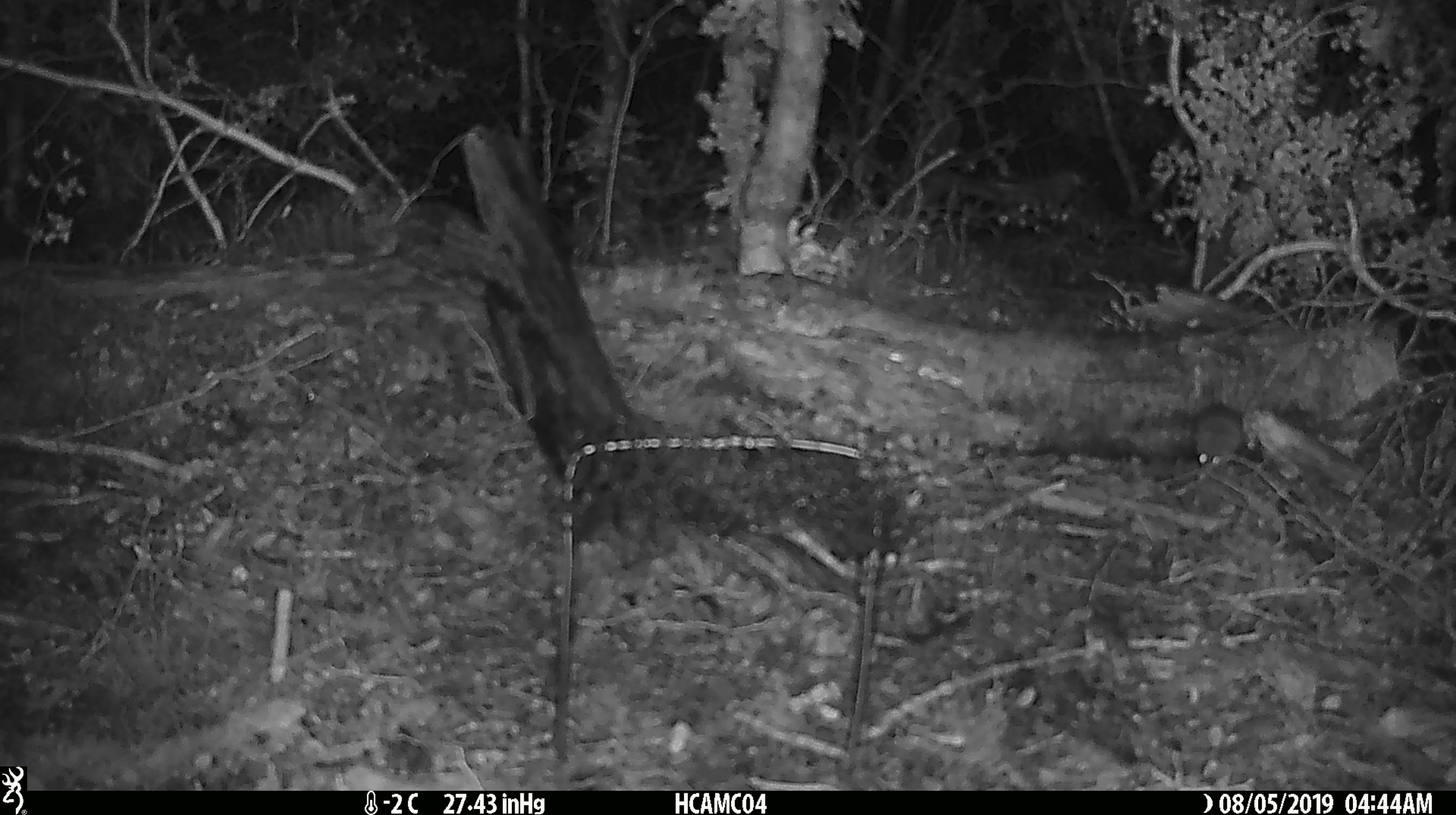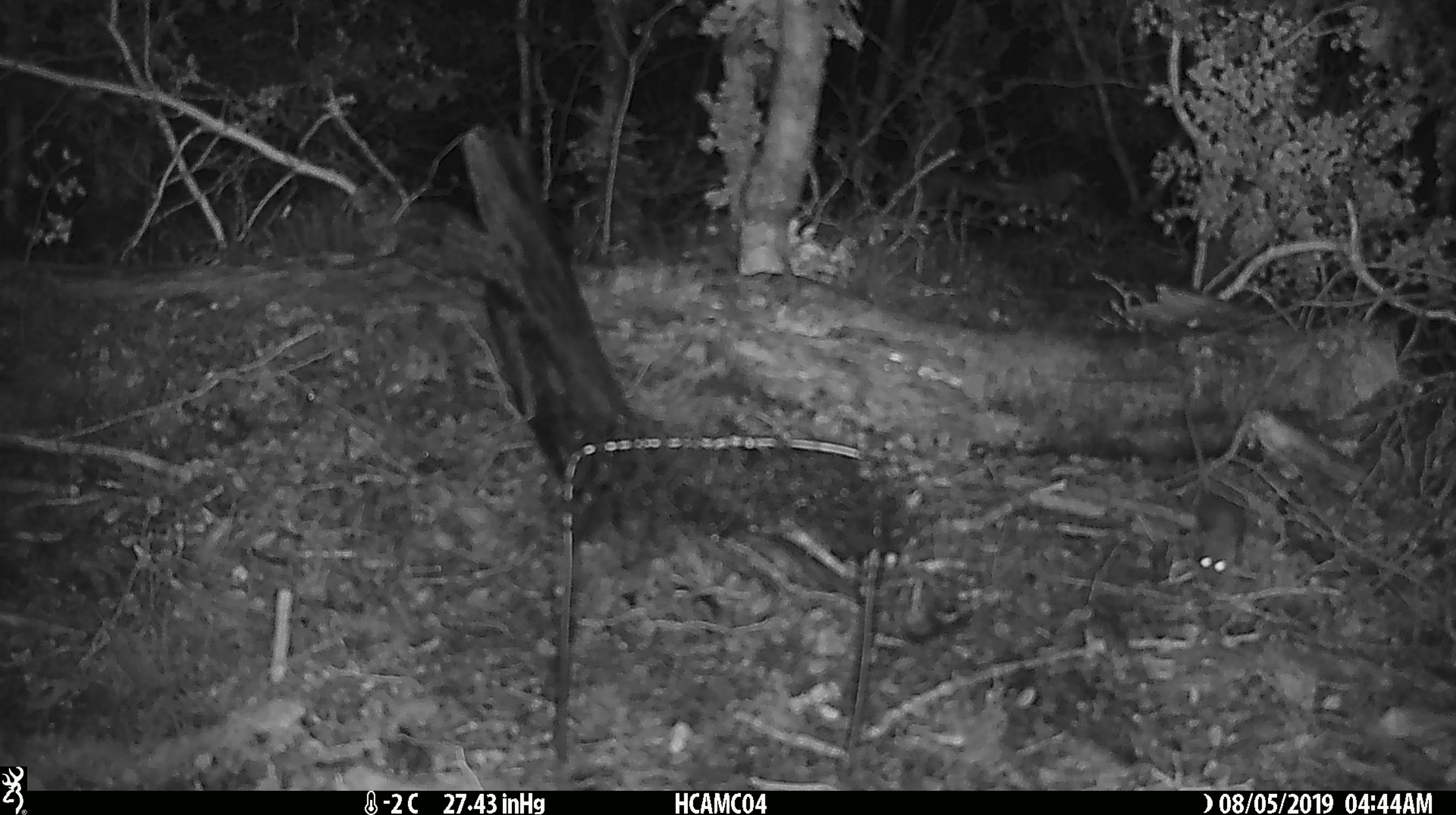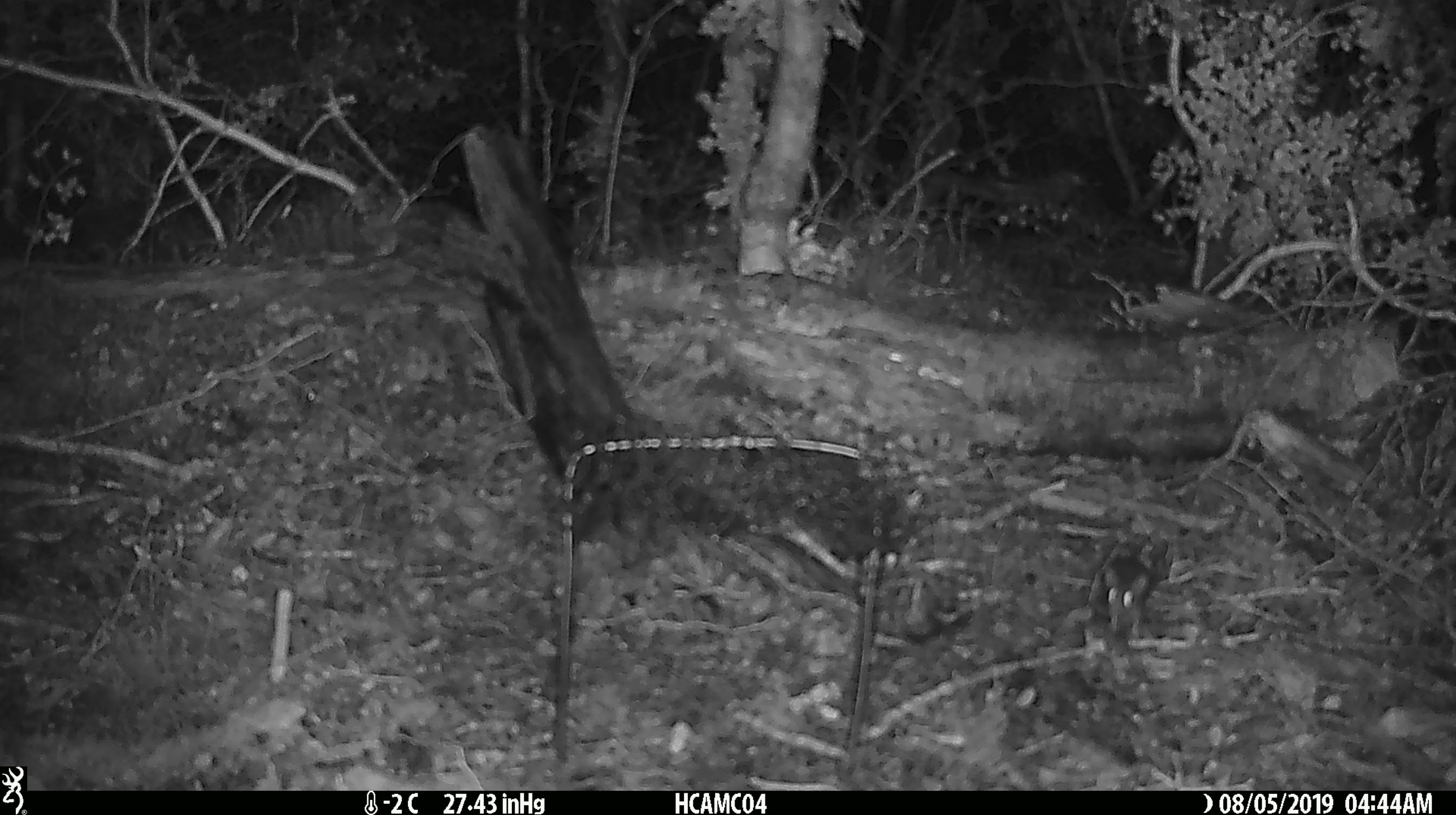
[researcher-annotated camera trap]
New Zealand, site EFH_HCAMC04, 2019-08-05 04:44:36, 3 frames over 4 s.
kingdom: Animalia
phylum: Chordata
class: Mammalia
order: Rodentia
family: Muridae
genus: Mus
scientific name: Mus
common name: mouse